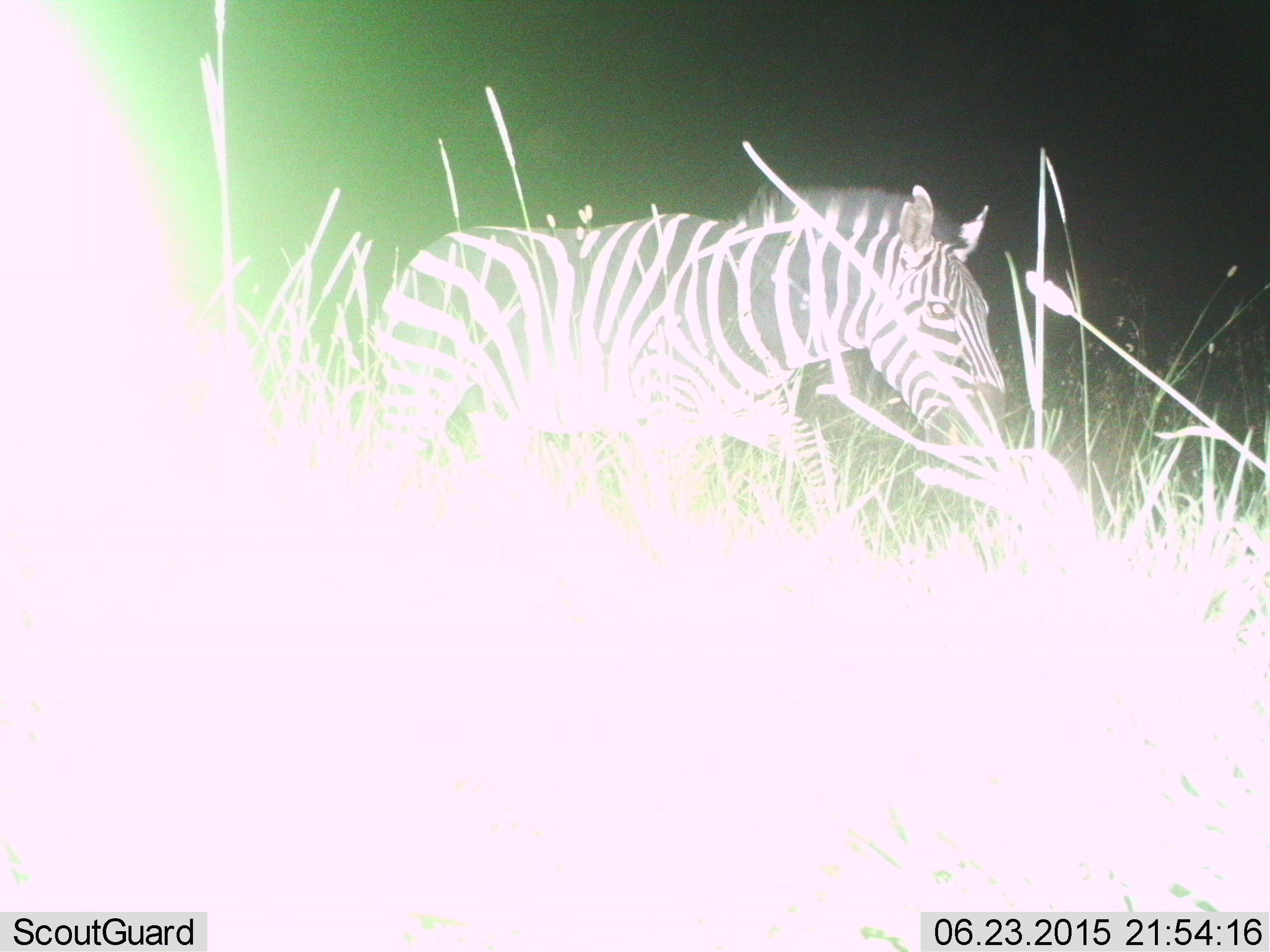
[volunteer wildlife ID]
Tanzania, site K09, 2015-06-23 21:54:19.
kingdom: Animalia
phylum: Chordata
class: Mammalia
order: Perissodactyla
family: Equidae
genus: Equus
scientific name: Equus quagga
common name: plains zebra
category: zebra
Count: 1.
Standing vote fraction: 20%.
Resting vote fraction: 0%.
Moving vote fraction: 80%.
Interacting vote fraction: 0%.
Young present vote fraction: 0%.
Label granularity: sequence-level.